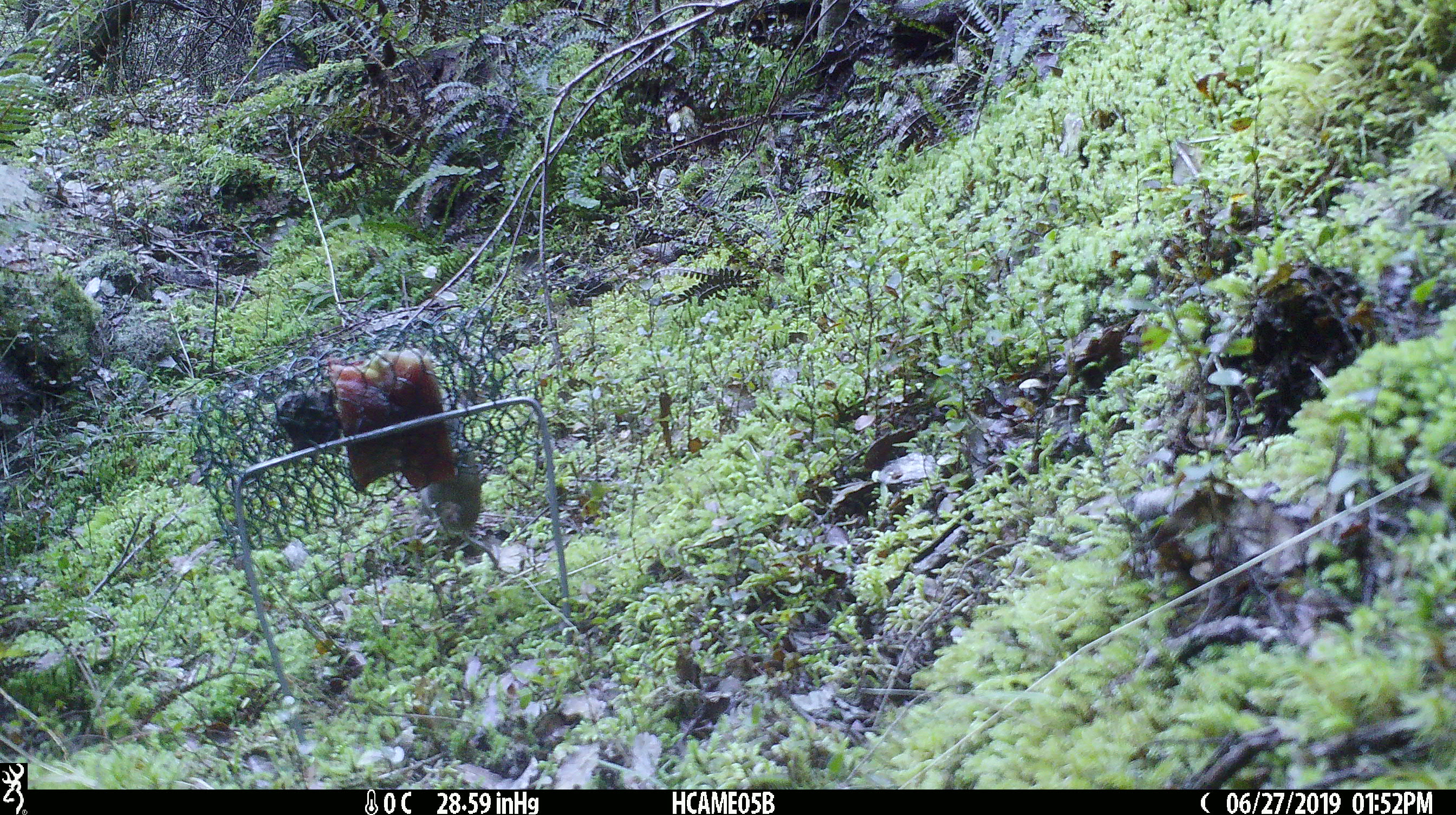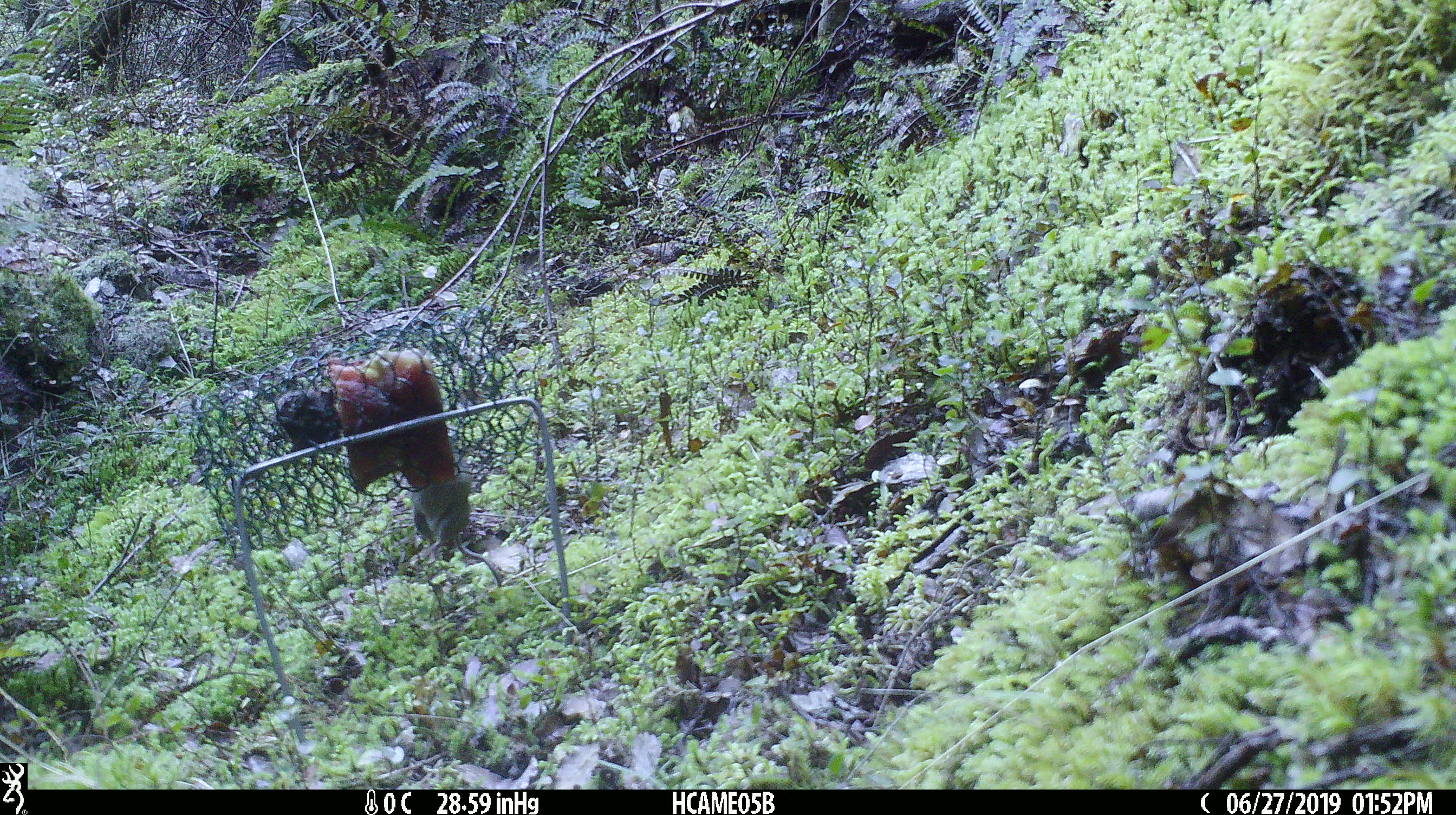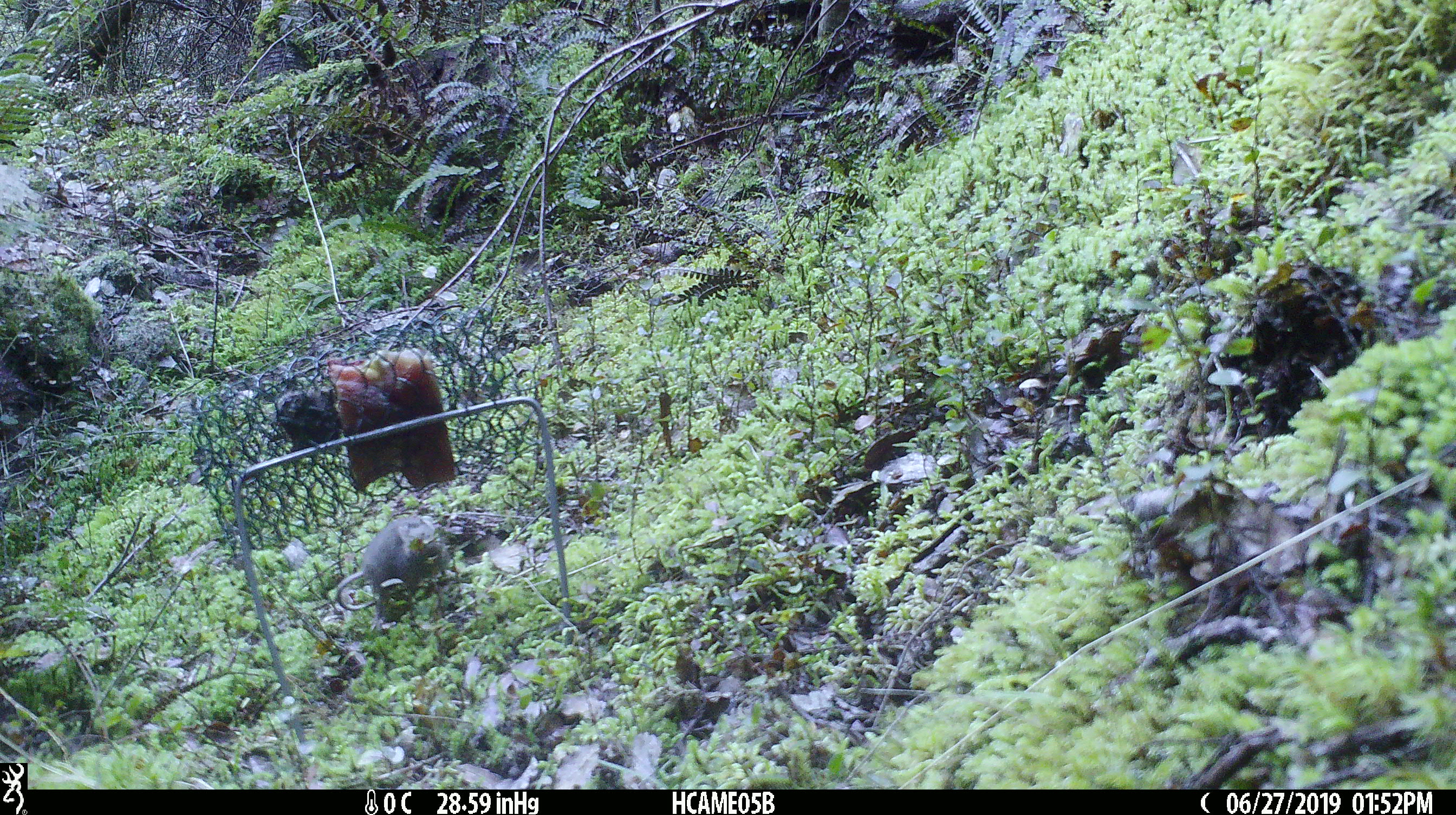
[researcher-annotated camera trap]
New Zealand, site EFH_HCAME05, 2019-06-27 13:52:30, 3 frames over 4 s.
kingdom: Animalia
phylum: Chordata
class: Mammalia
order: Rodentia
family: Muridae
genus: Mus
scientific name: Mus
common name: mouse